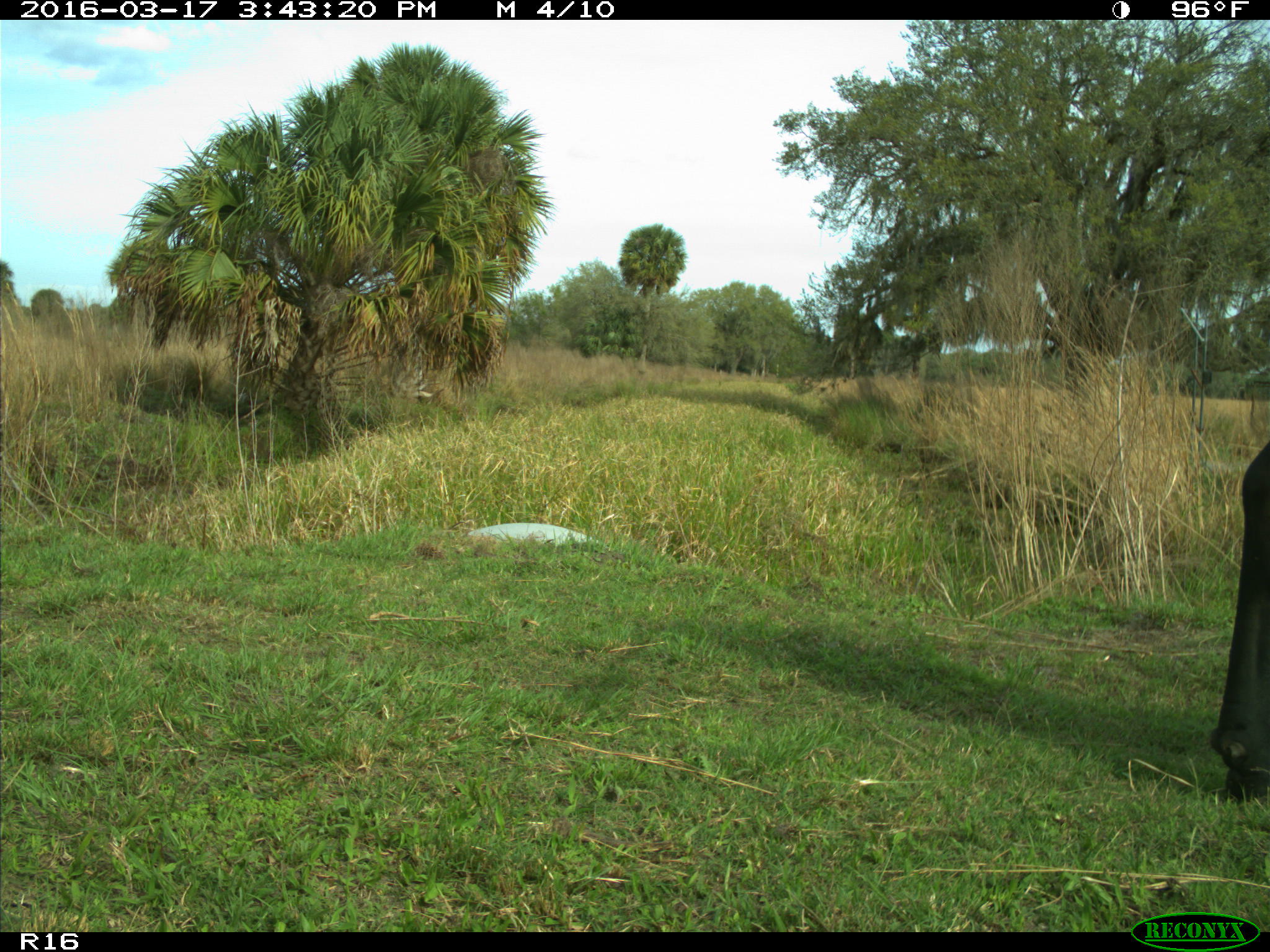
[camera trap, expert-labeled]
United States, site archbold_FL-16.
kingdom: Animalia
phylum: Chordata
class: Mammalia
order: Artiodactyla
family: Bovidae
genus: Bos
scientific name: Bos taurus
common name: domestic cow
Bos taurus (domestic cow).